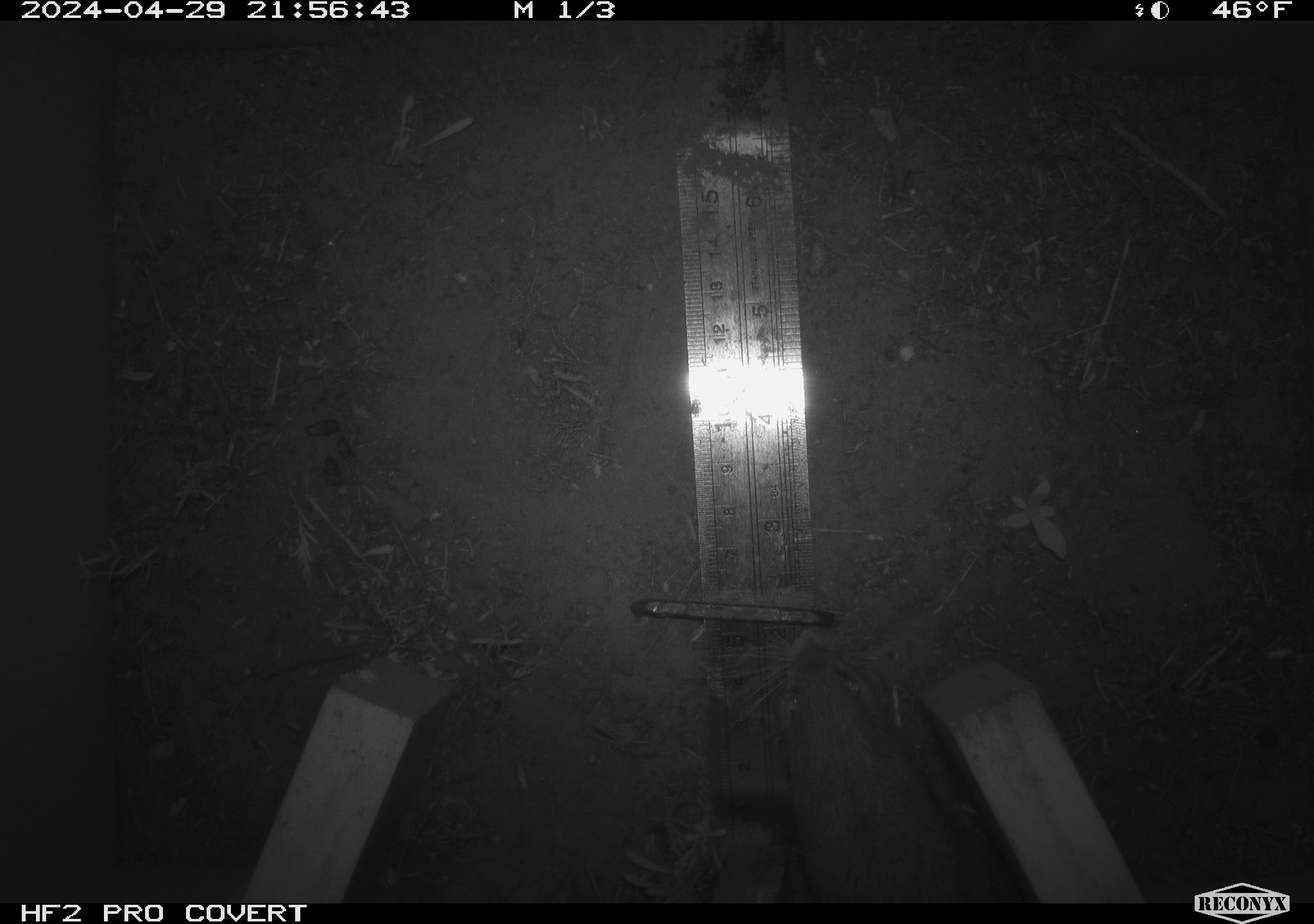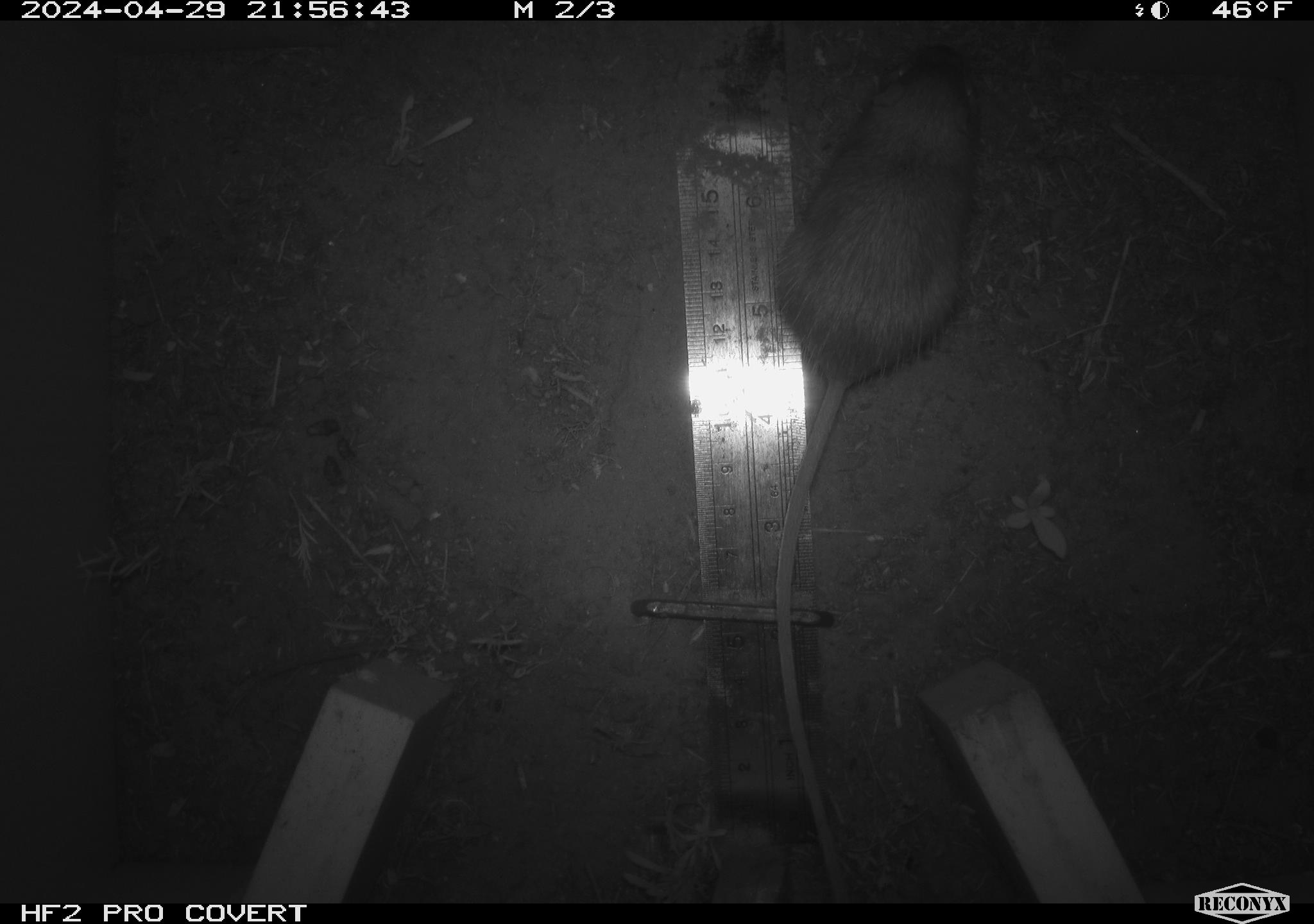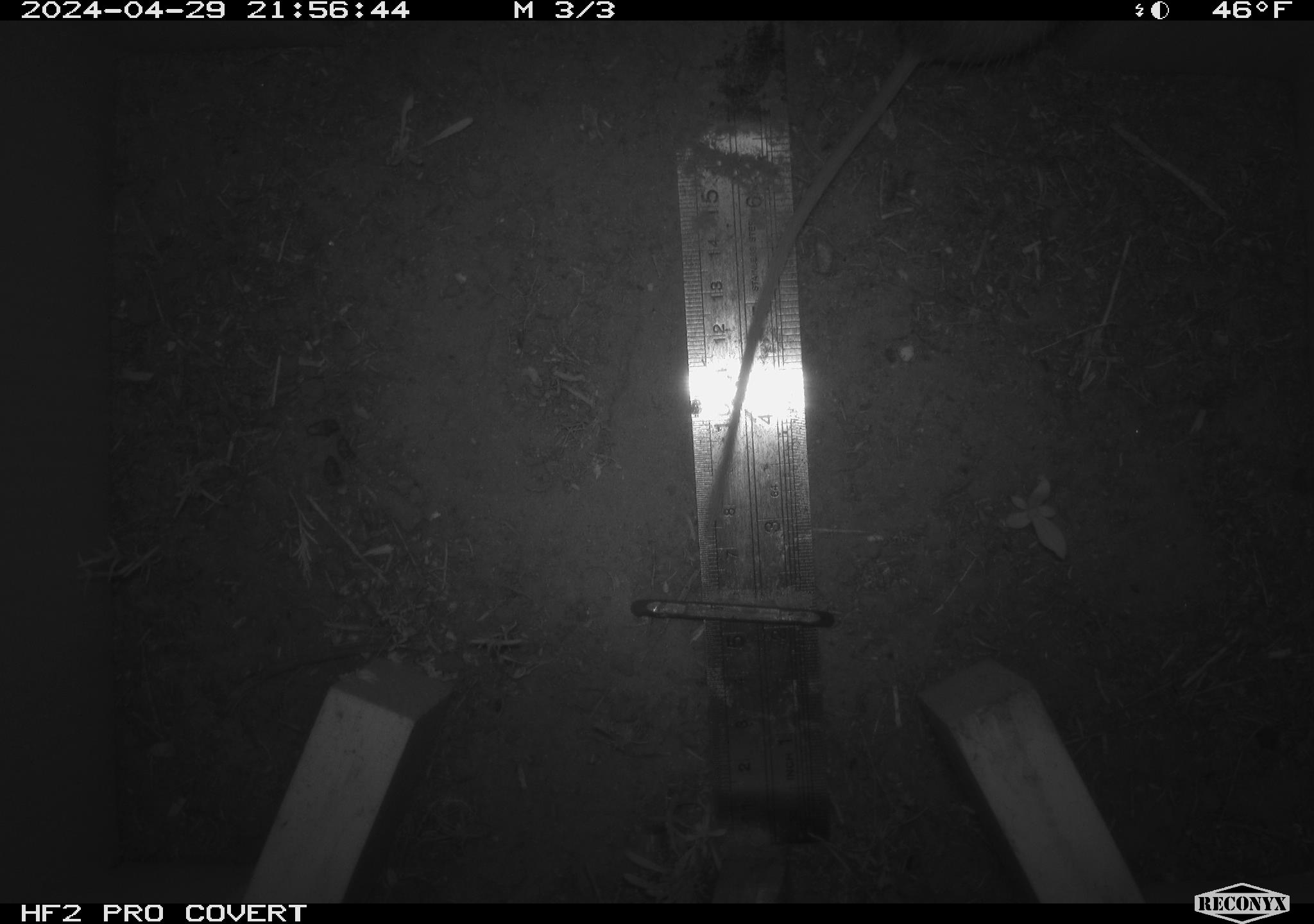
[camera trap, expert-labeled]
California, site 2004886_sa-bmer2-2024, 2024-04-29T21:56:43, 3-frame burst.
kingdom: Animalia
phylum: Chordata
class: Mammalia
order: Rodentia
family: Heteromyidae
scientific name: Heteromyidae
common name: kangaroo rats and pocket mice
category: heteromyidae family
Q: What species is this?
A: Heteromyidae family (kangaroo rats and pocket mice) (Heteromyidae).